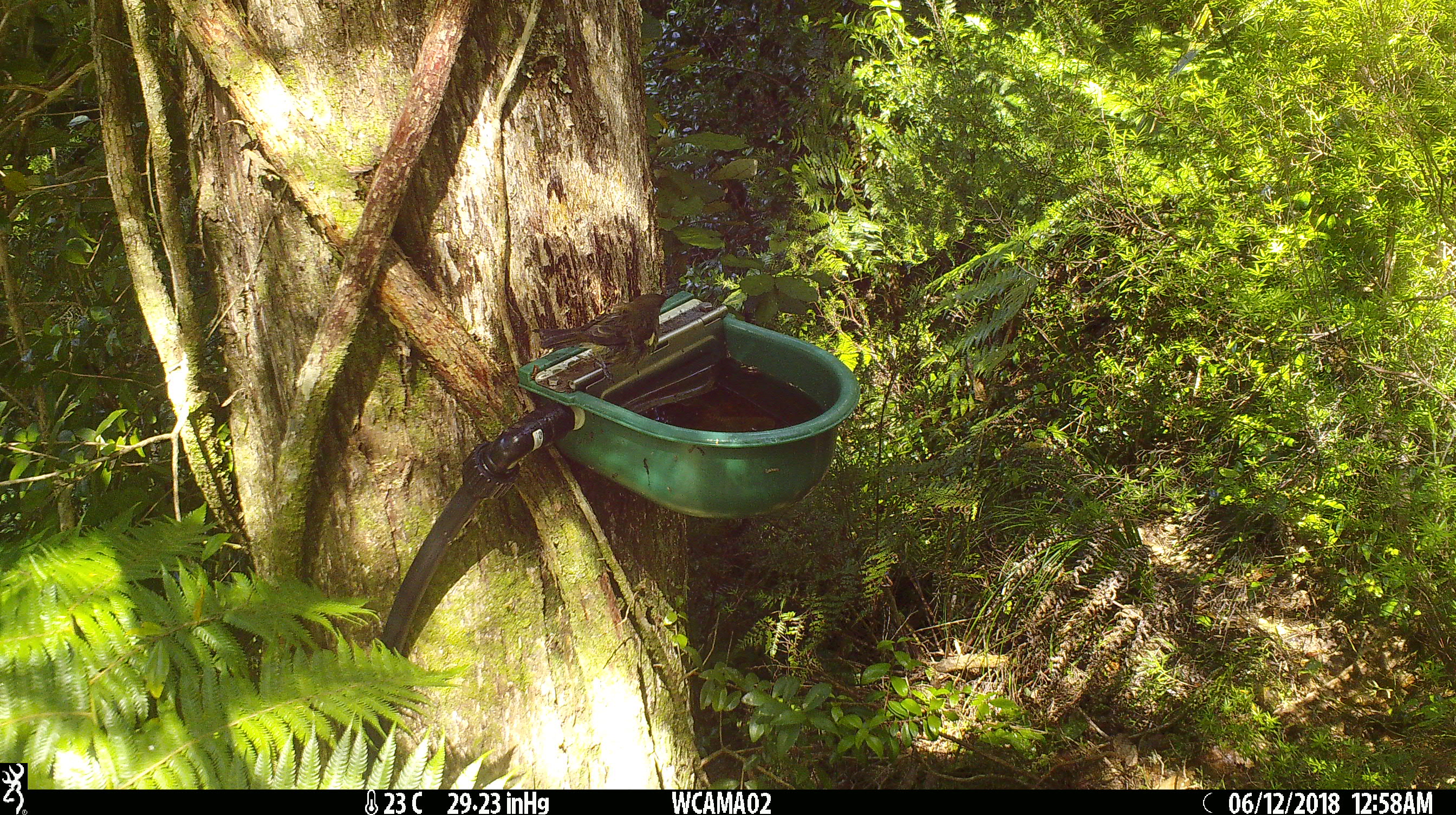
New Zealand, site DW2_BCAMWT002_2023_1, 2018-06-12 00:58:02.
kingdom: Animalia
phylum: Chordata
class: Aves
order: Passeriformes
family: Meliphagidae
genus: Anthornis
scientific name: Anthornis melanura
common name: new zealand bellbird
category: bellbird